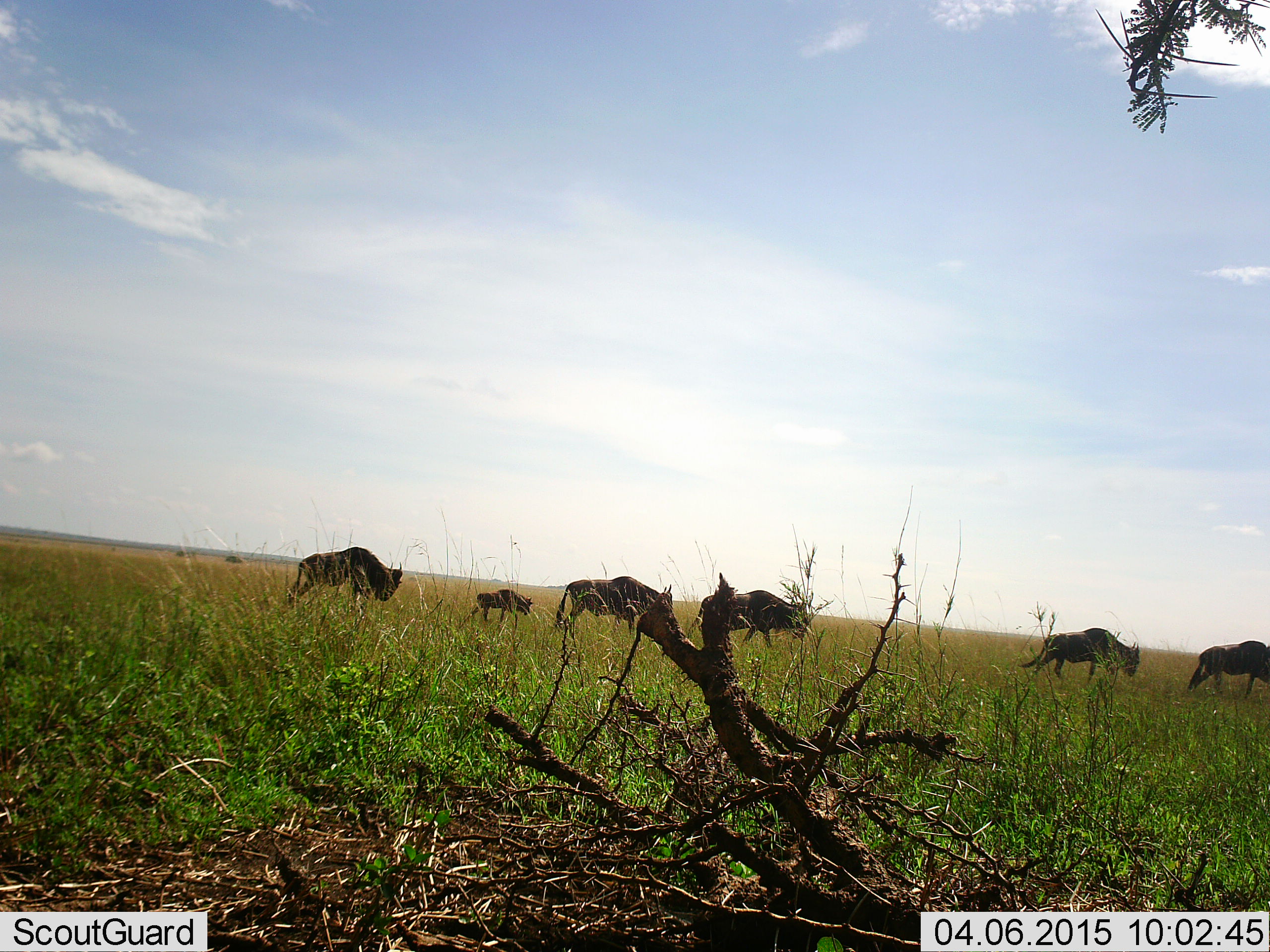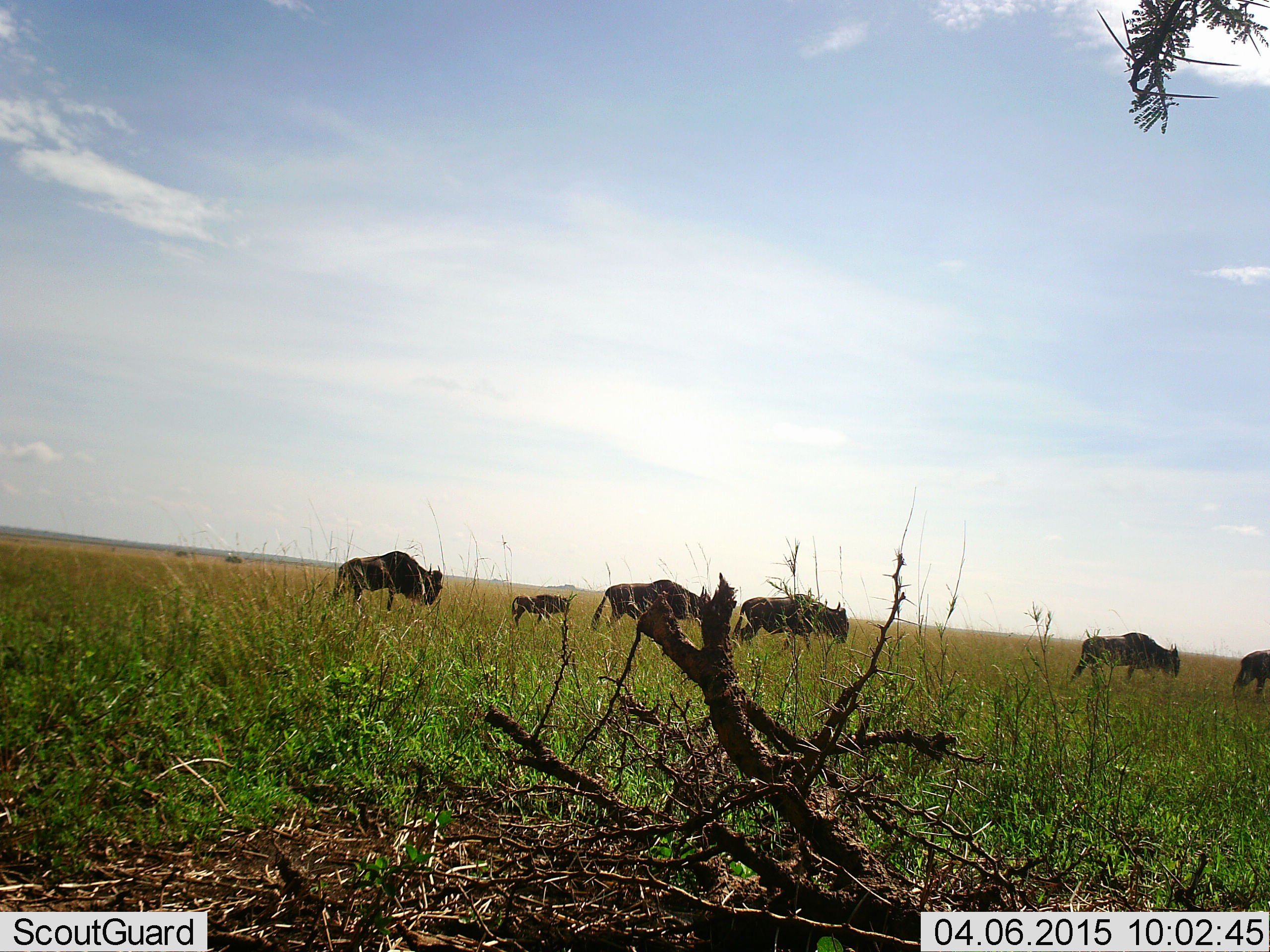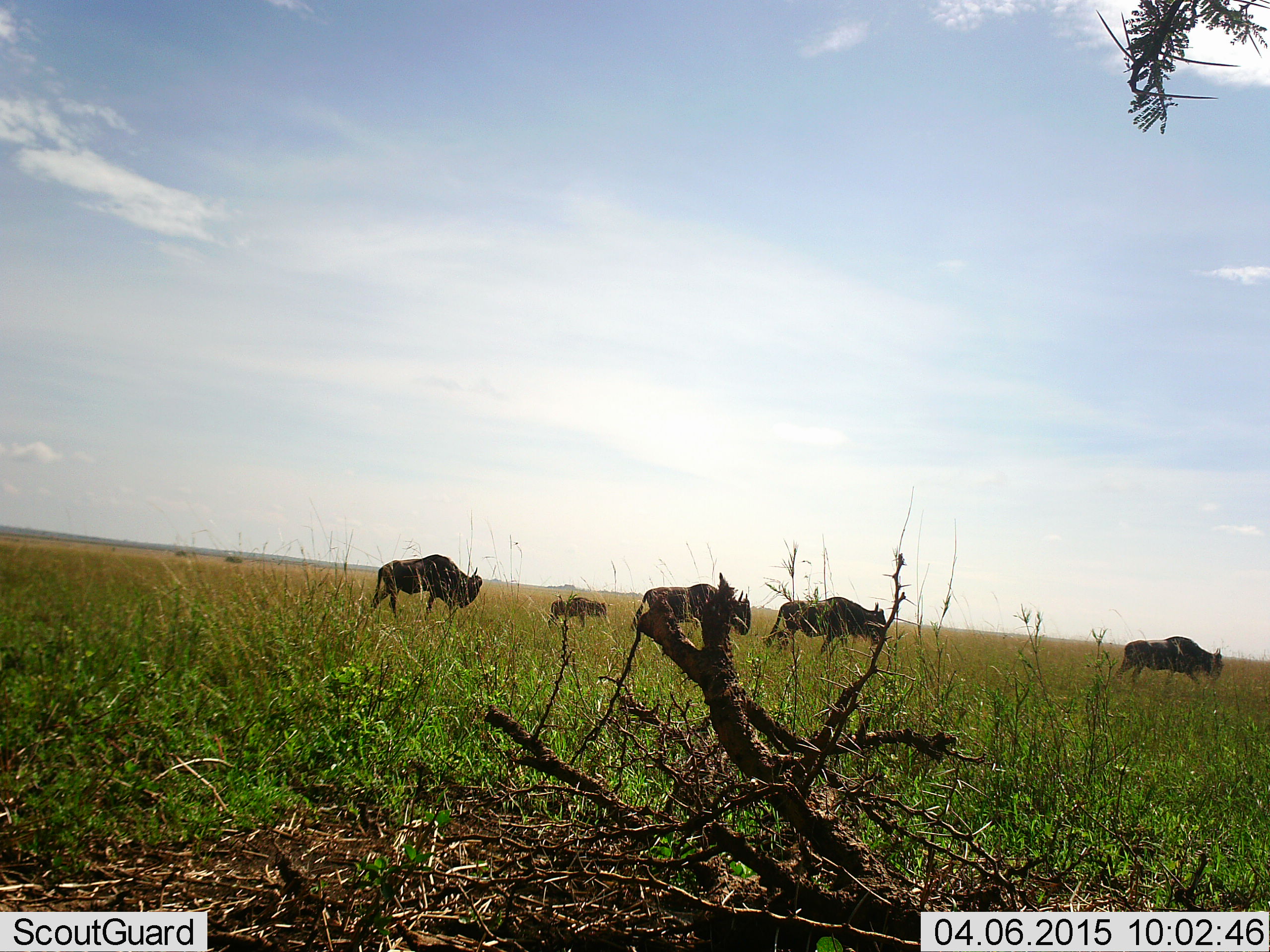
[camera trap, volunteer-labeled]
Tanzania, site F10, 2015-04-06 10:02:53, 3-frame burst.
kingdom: Animalia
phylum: Chordata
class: Mammalia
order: Artiodactyla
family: Bovidae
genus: Connochaetes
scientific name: Connochaetes taurinus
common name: blue wildebeest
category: wildebeest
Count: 6.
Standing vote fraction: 10%.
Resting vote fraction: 0%.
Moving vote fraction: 100%.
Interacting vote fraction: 0%.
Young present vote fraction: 60%.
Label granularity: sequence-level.